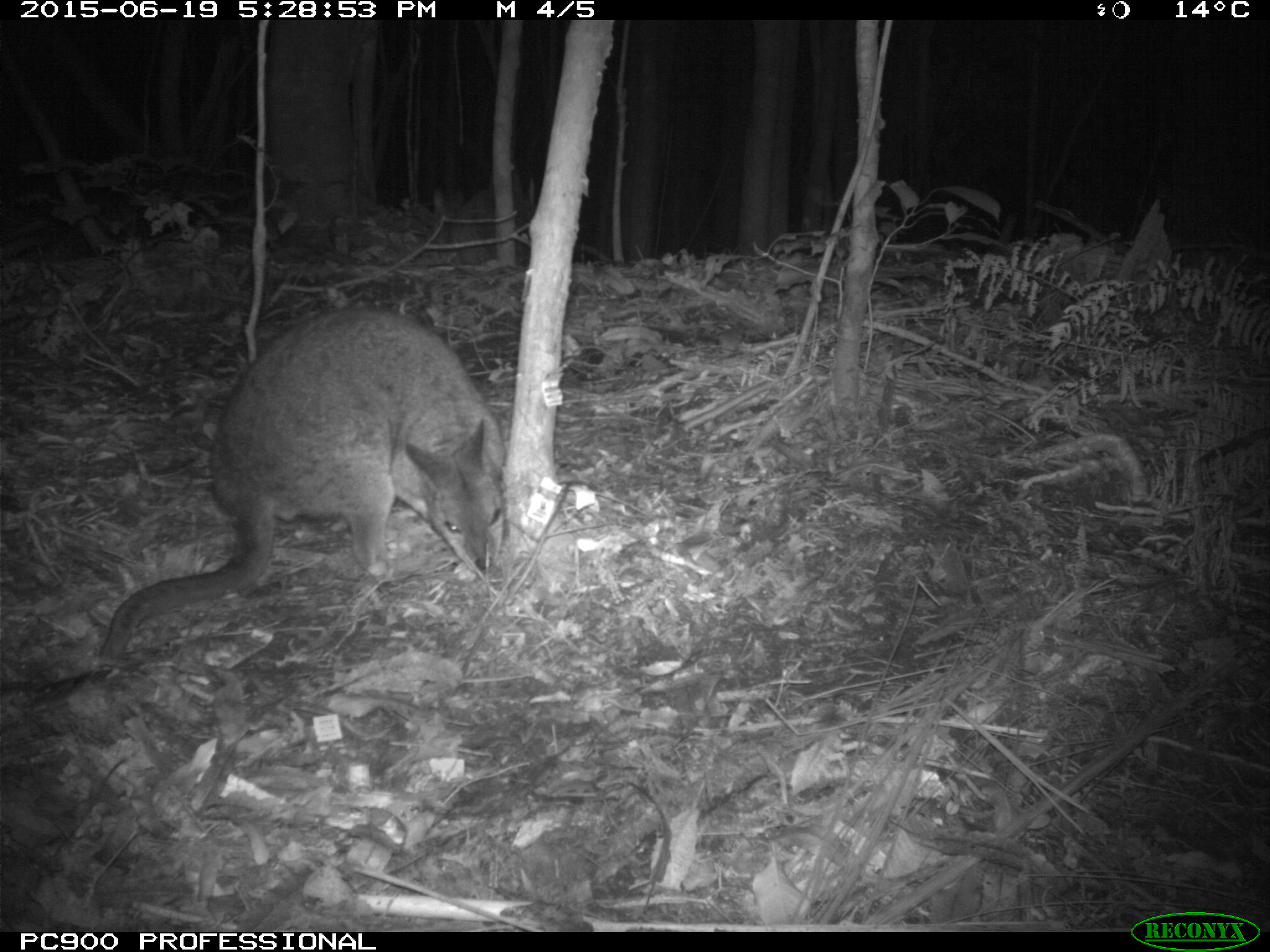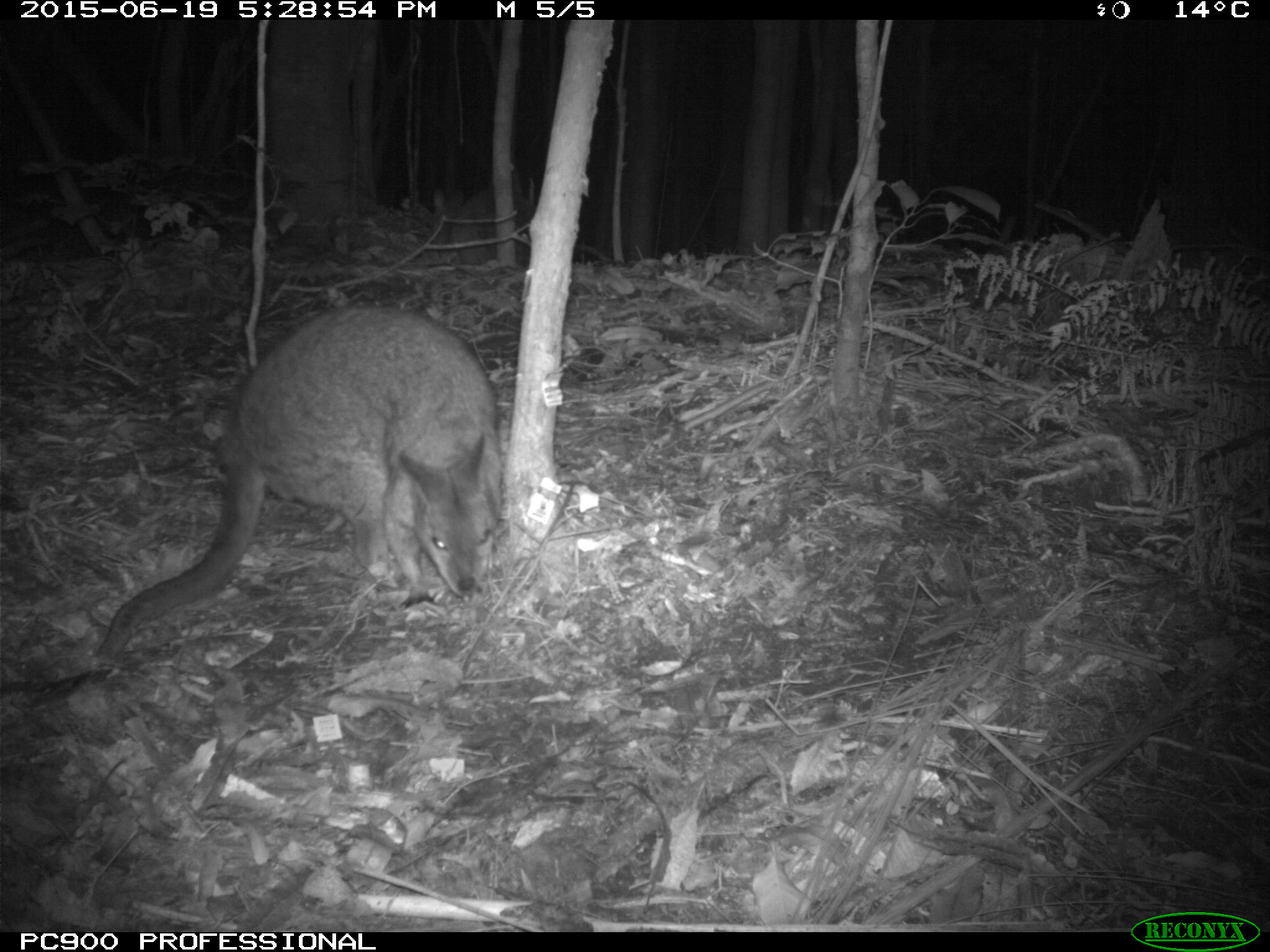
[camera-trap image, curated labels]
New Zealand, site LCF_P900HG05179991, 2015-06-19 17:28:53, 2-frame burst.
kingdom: Animalia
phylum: Chordata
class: Mammalia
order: Diprotodontia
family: Macropodidae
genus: Notamacropus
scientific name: Notamacropus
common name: wallaby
Wallaby (Notamacropus).